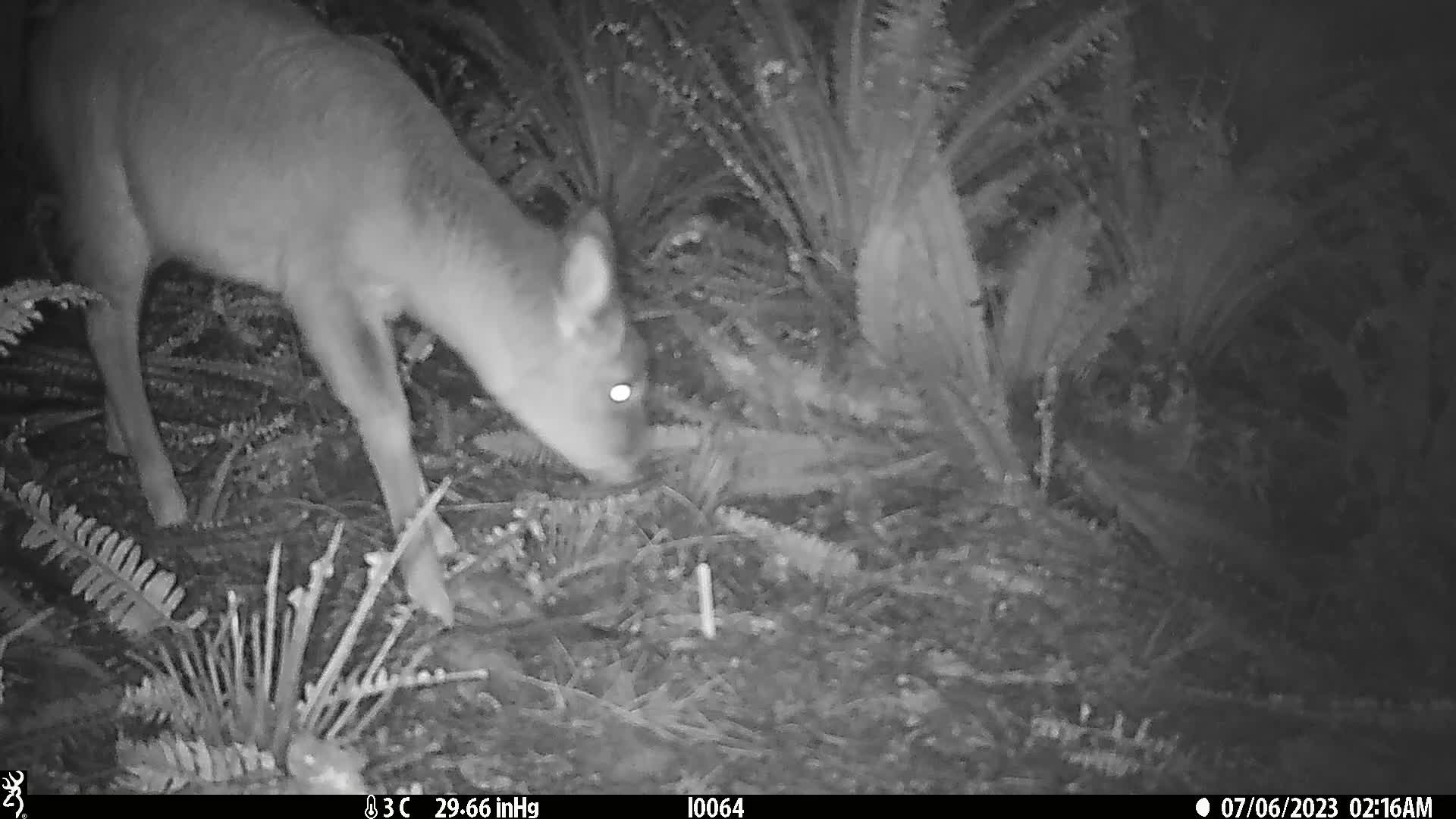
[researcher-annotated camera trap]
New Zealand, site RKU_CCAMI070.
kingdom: Animalia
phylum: Chordata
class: Mammalia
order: Artiodactyla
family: Cervidae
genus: Odocoileus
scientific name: Odocoileus virginianus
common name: white-tailed deer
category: white tailed deer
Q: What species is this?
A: White tailed deer (white-tailed deer) (Odocoileus virginianus).